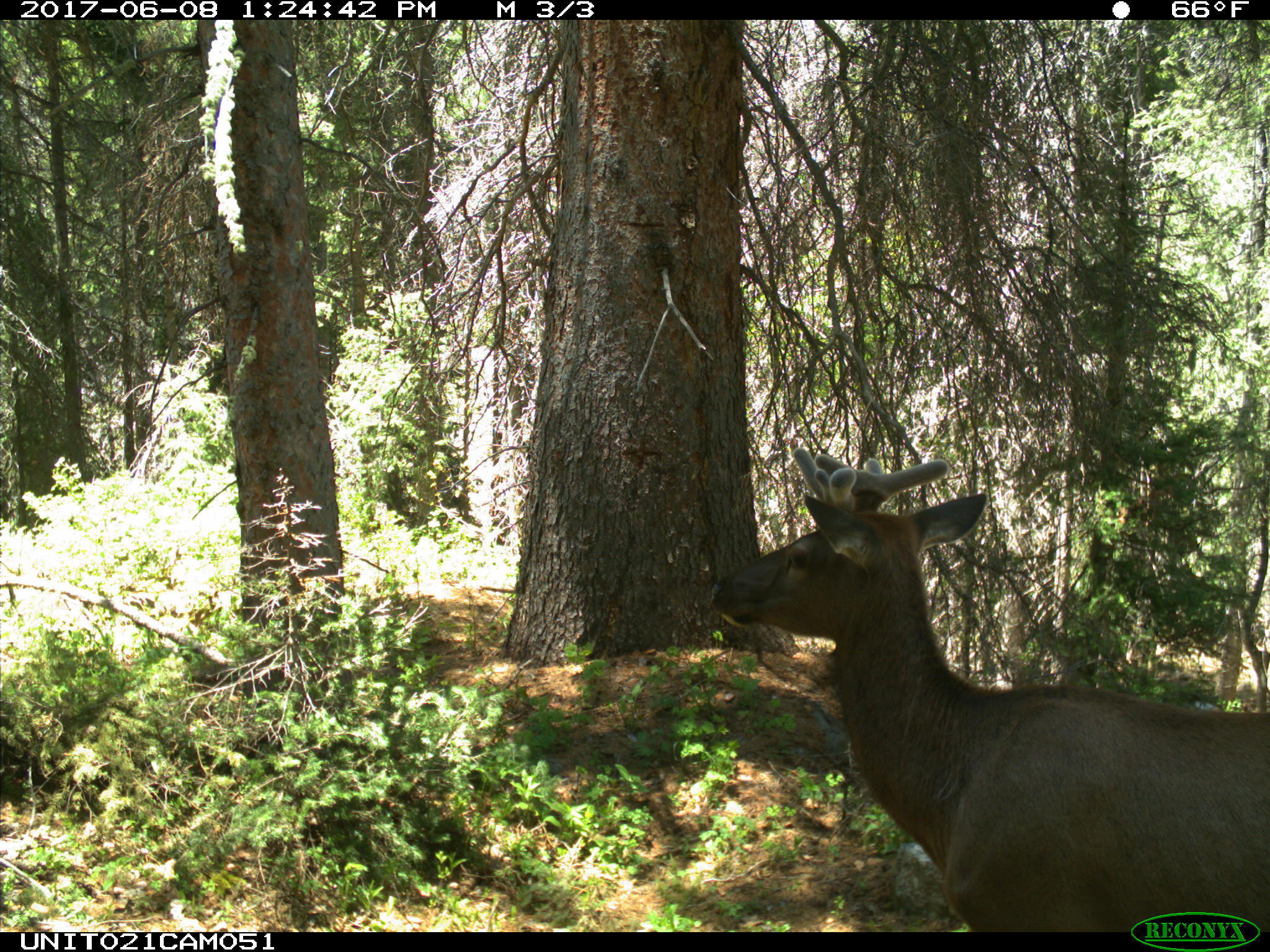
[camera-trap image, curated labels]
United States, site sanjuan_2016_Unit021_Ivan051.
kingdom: Animalia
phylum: Chordata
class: Mammalia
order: Artiodactyla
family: Cervidae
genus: Cervus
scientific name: Cervus elaphus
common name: red deer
Cervus elaphus (red deer).